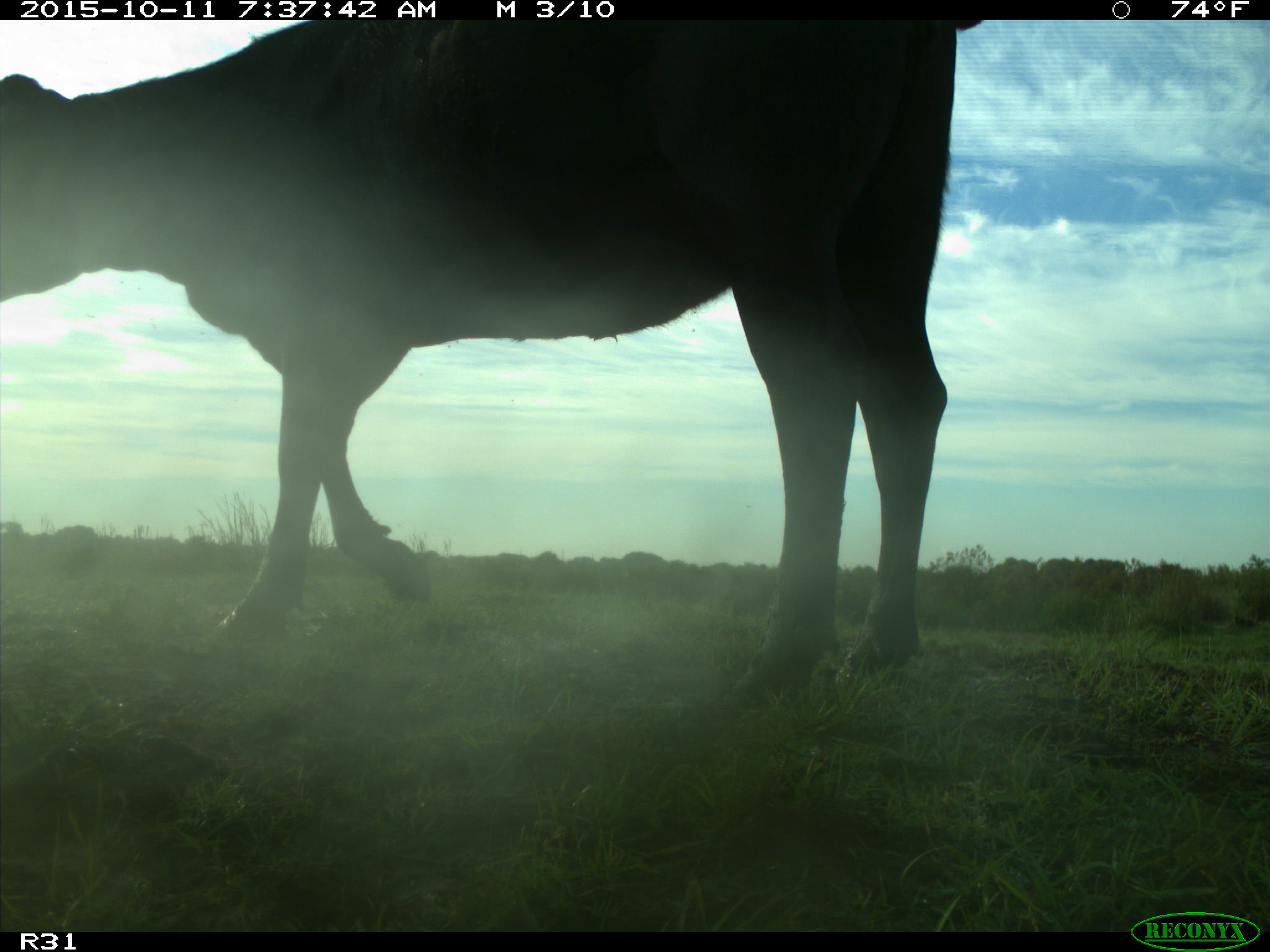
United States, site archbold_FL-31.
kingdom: Animalia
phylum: Chordata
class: Mammalia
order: Artiodactyla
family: Bovidae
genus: Bos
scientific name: Bos taurus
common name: domestic cow